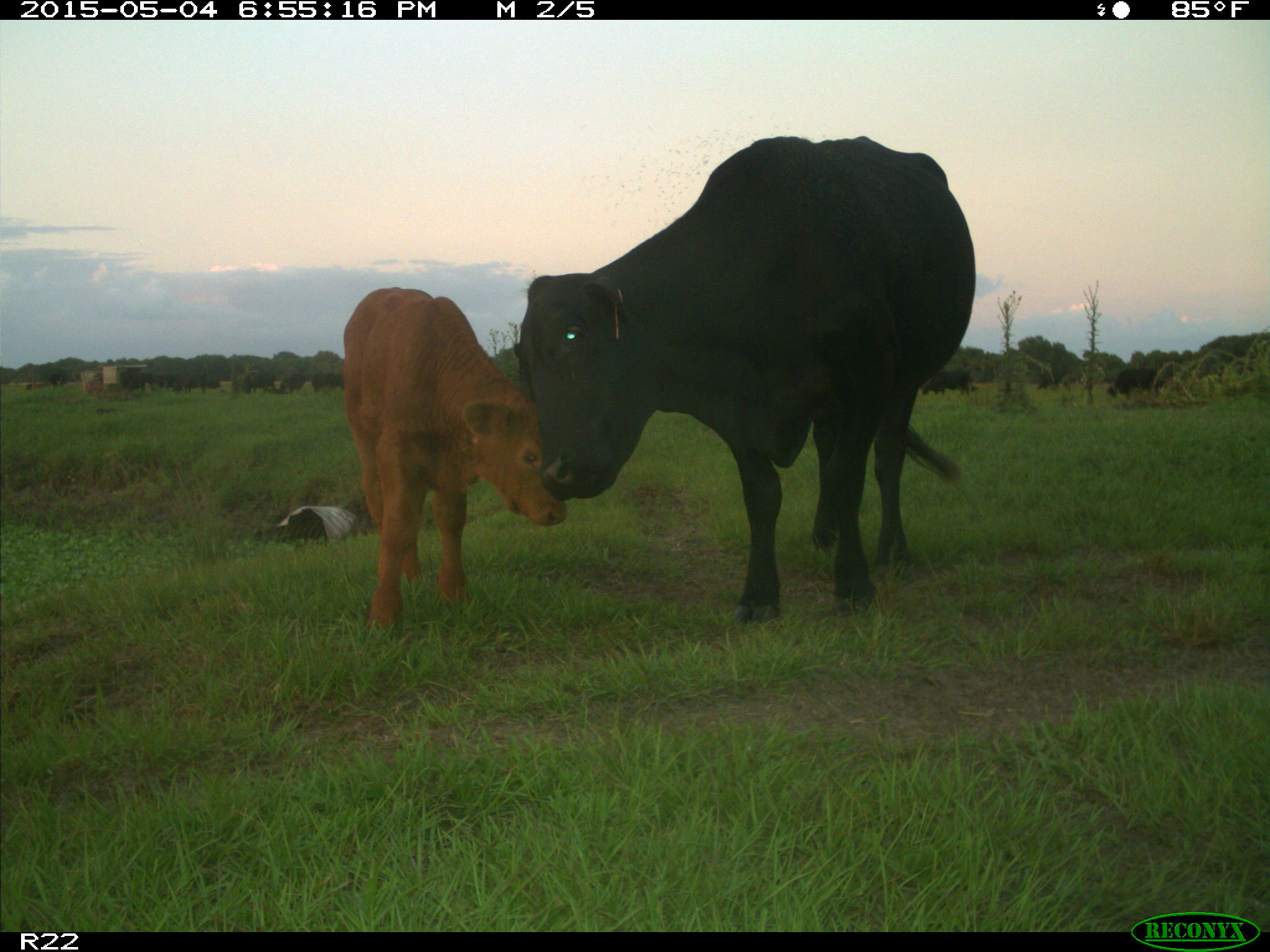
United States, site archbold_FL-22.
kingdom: Animalia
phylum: Chordata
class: Mammalia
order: Artiodactyla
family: Bovidae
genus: Bos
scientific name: Bos taurus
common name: domestic cow